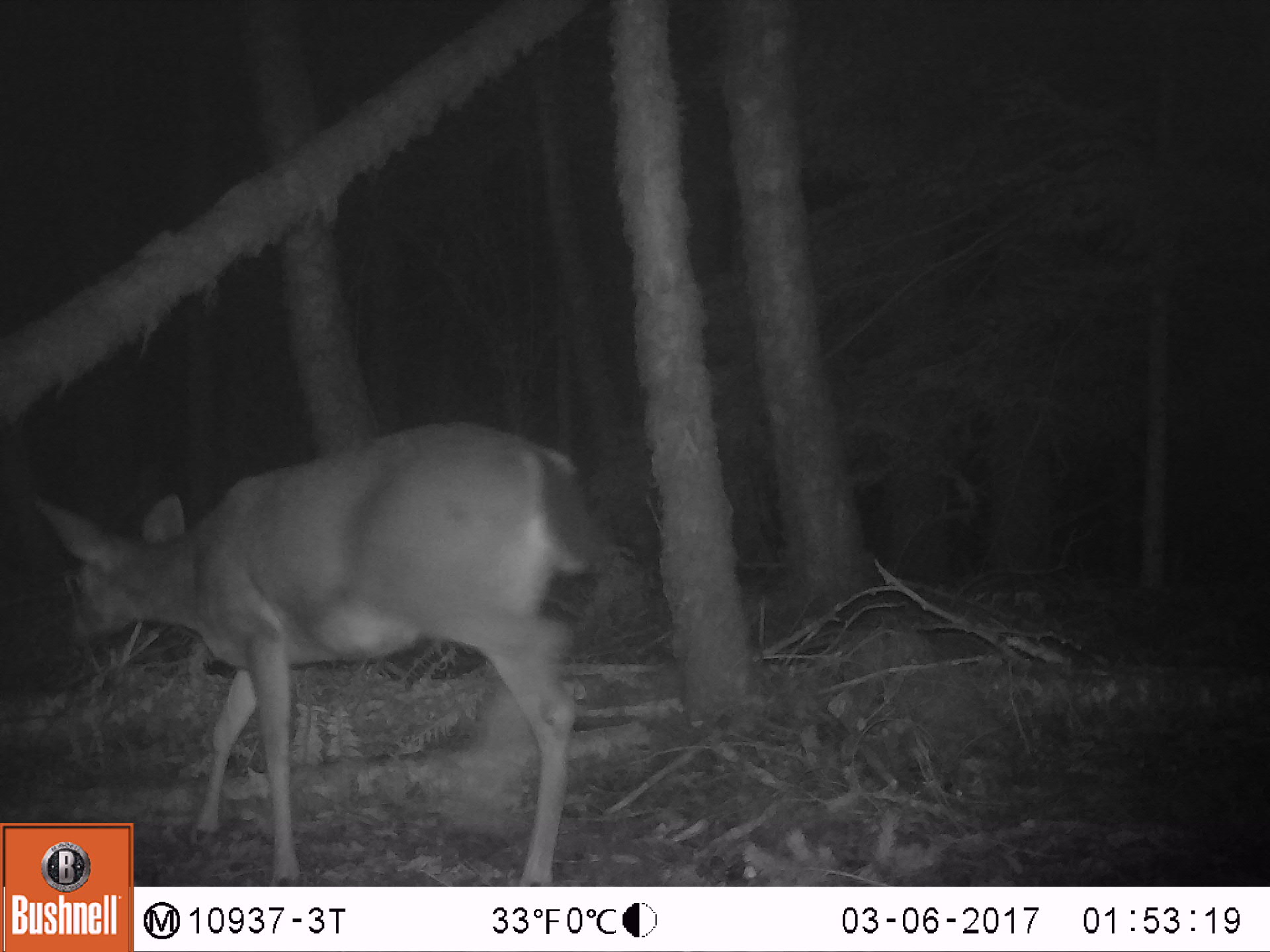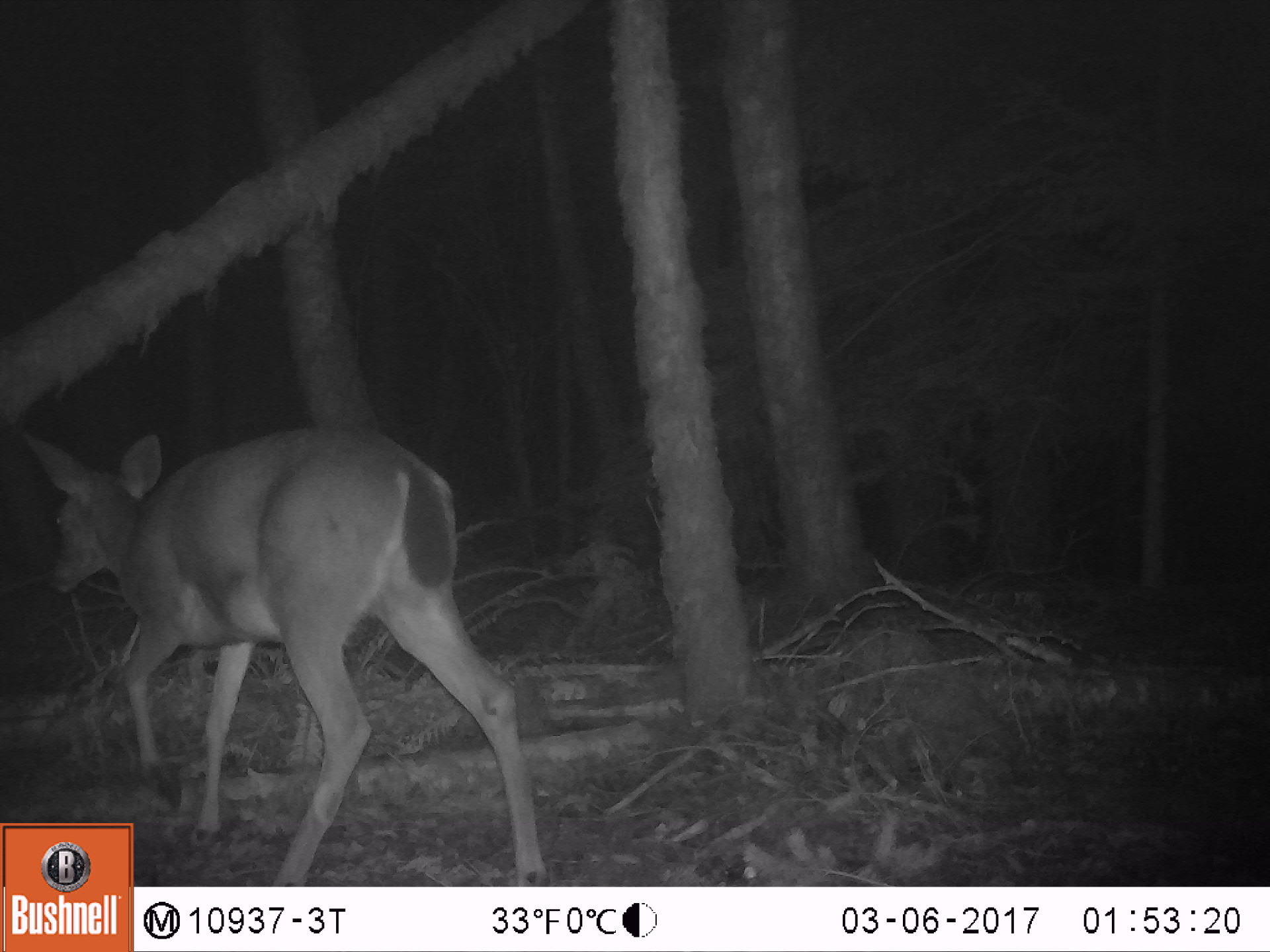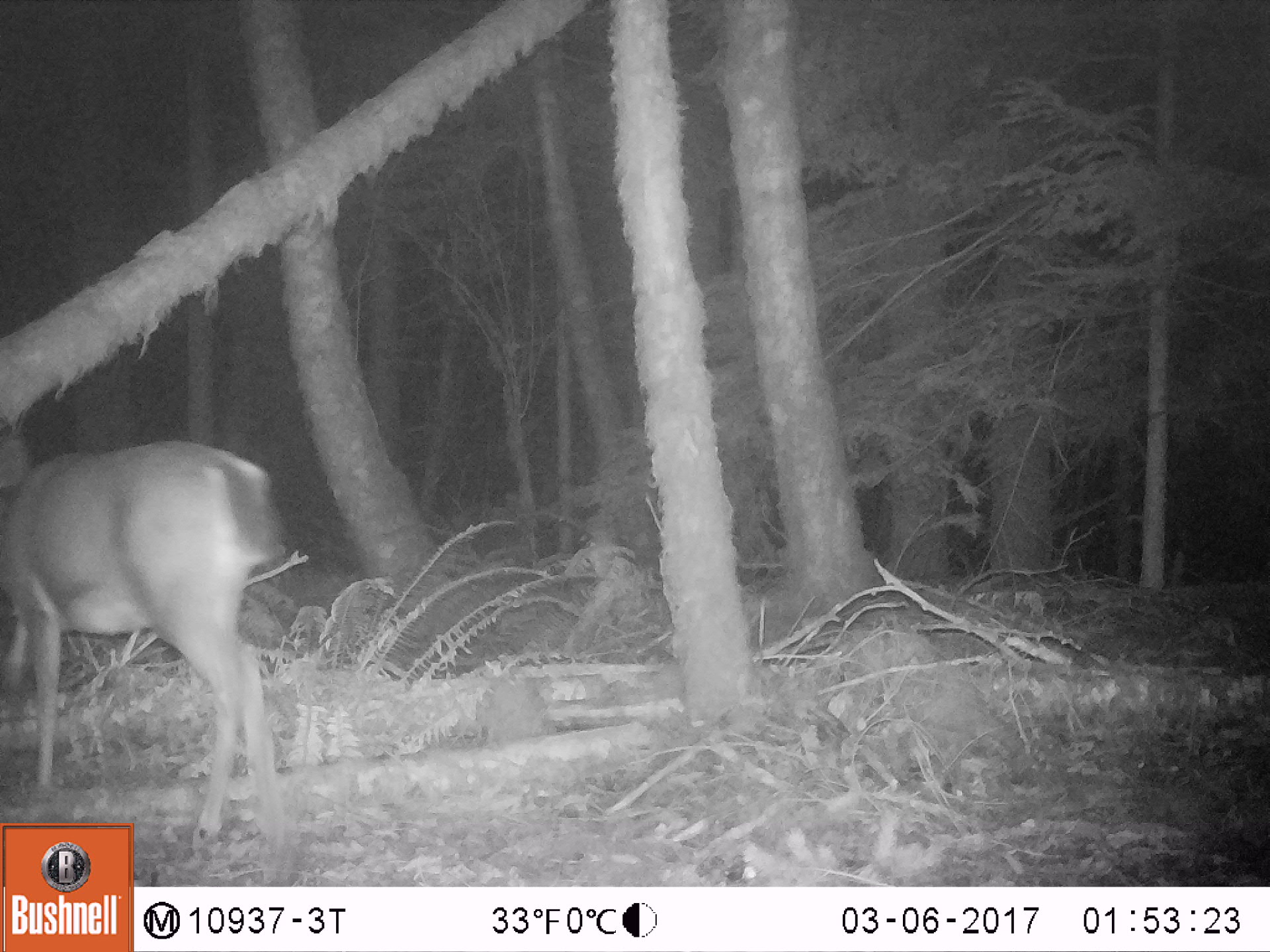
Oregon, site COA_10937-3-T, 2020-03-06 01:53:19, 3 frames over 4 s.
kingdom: Animalia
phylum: Chordata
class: Mammalia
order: Artiodactyla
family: Cervidae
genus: Odocoileus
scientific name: Odocoileus hemionus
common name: black-tailed deer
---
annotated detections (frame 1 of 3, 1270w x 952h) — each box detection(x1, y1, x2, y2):
black-tailed deer: detection(29, 415, 607, 814)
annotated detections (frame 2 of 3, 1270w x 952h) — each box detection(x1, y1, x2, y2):
black-tailed deer: detection(9, 415, 530, 812)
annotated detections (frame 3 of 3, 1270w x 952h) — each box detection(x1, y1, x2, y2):
black-tailed deer: detection(0, 441, 287, 812)